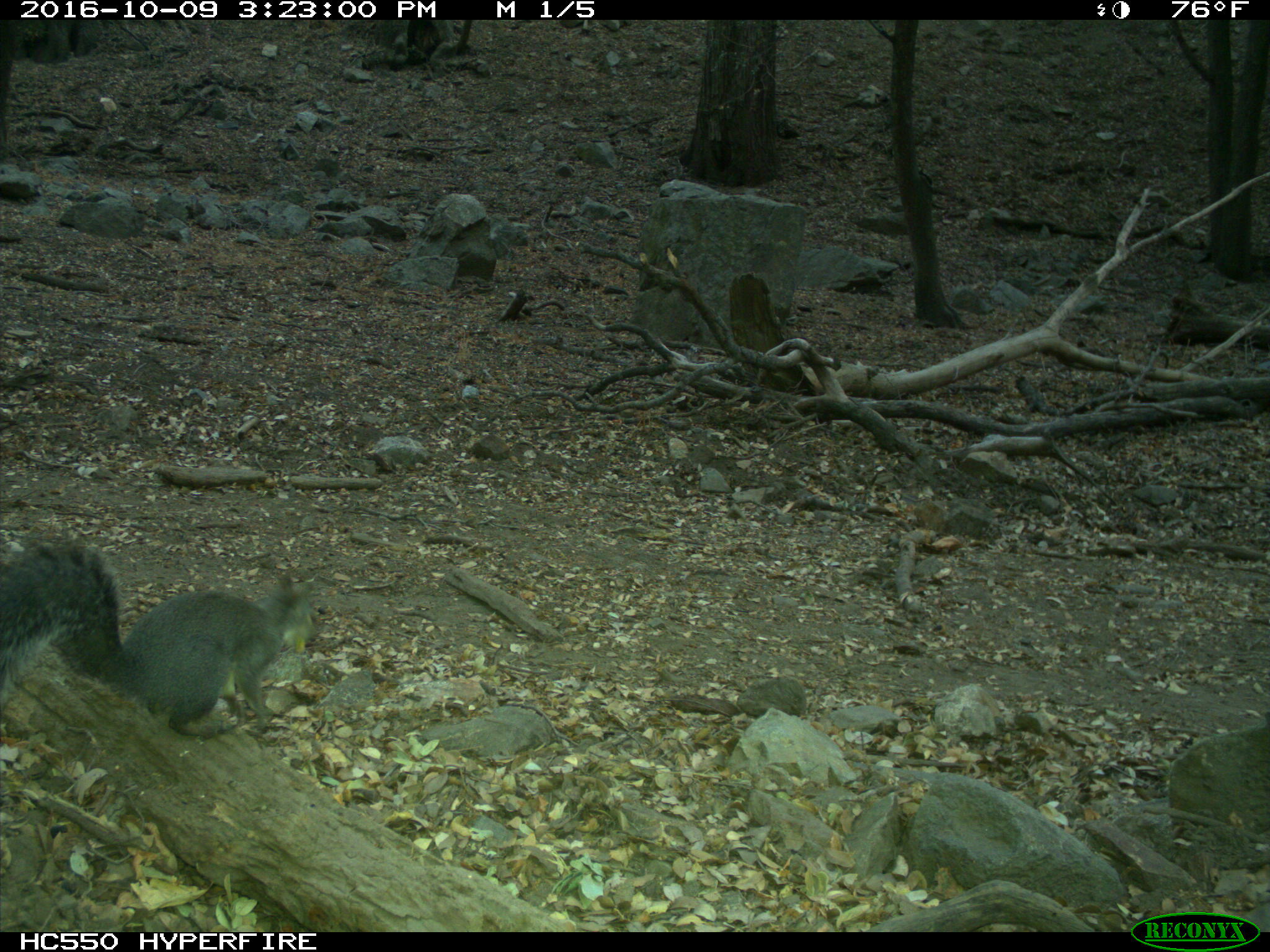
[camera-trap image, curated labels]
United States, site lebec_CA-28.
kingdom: Animalia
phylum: Chordata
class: Mammalia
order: Rodentia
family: Sciuridae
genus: Sciurus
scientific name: Sciurus carolinensis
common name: eastern gray squirrel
Sciurus carolinensis (eastern gray squirrel).